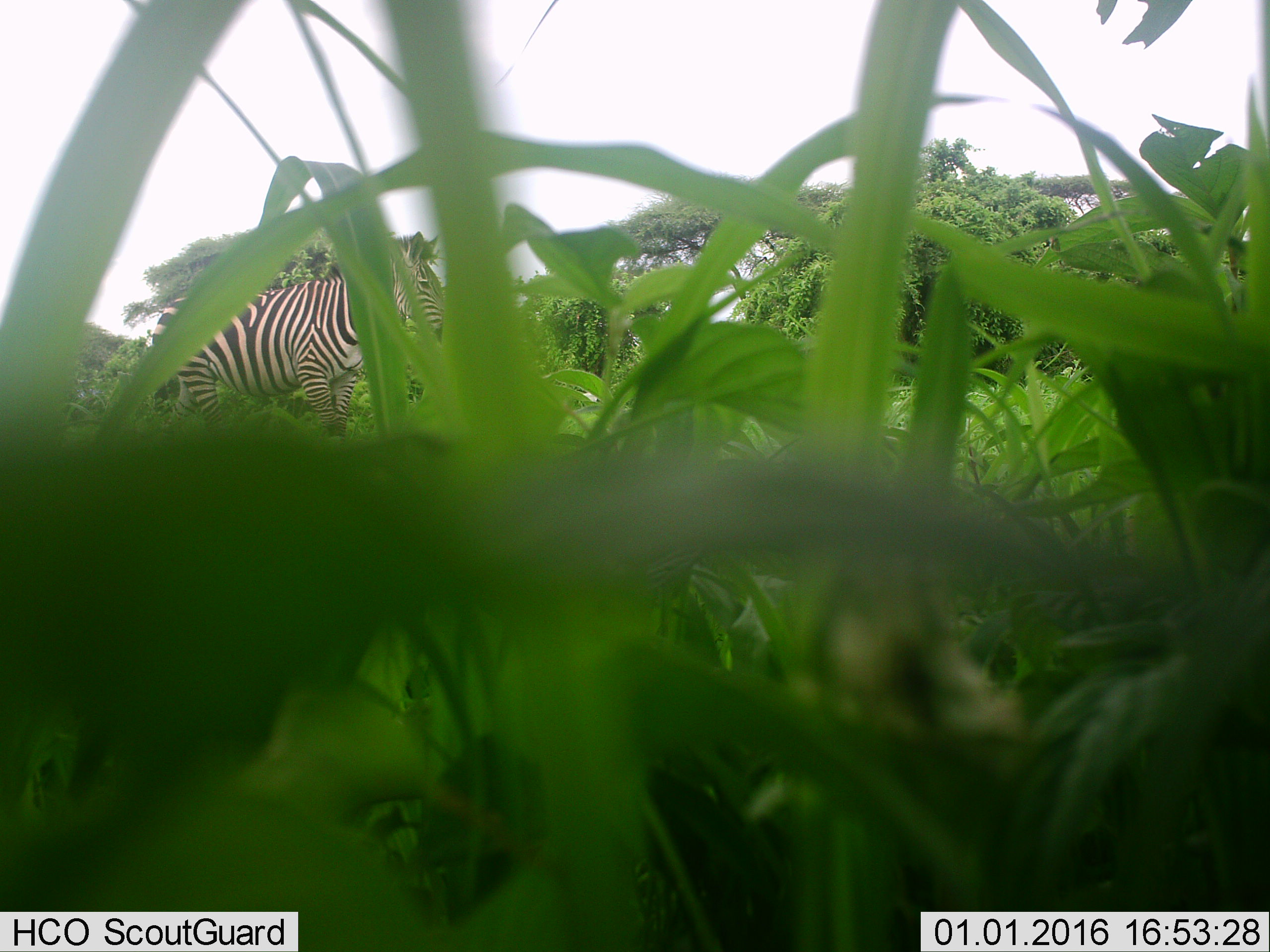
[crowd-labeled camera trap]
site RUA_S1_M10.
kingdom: Animalia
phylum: Chordata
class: Mammalia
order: Perissodactyla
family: Equidae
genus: Equus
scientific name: Equus quagga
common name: plains zebra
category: zebraplains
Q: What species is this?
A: Zebraplains (plains zebra) (Equus quagga).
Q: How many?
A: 1.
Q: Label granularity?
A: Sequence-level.